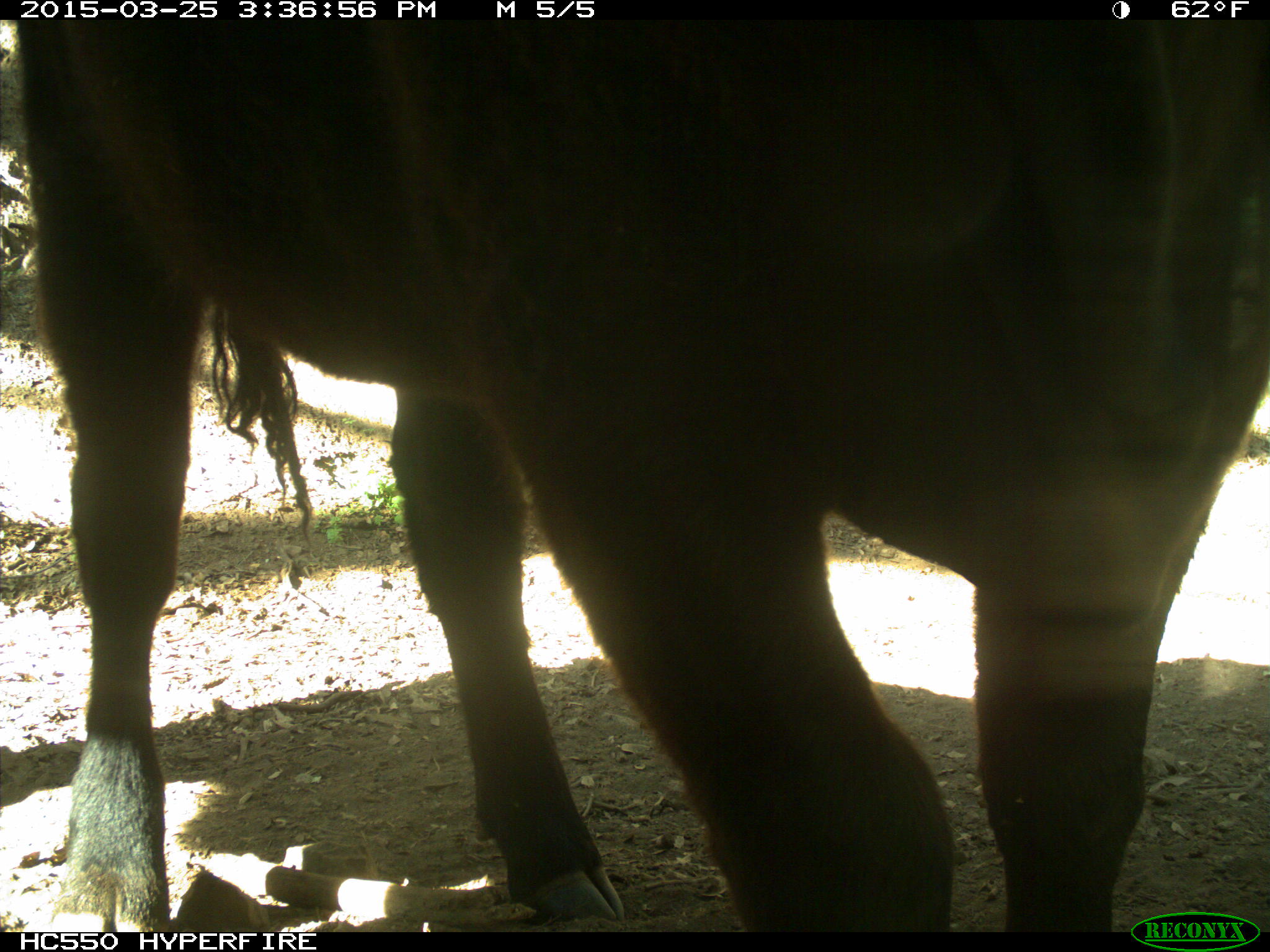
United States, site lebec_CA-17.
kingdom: Animalia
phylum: Chordata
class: Mammalia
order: Artiodactyla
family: Bovidae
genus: Bos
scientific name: Bos taurus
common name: domestic cow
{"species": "Bos taurus (domestic cow)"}